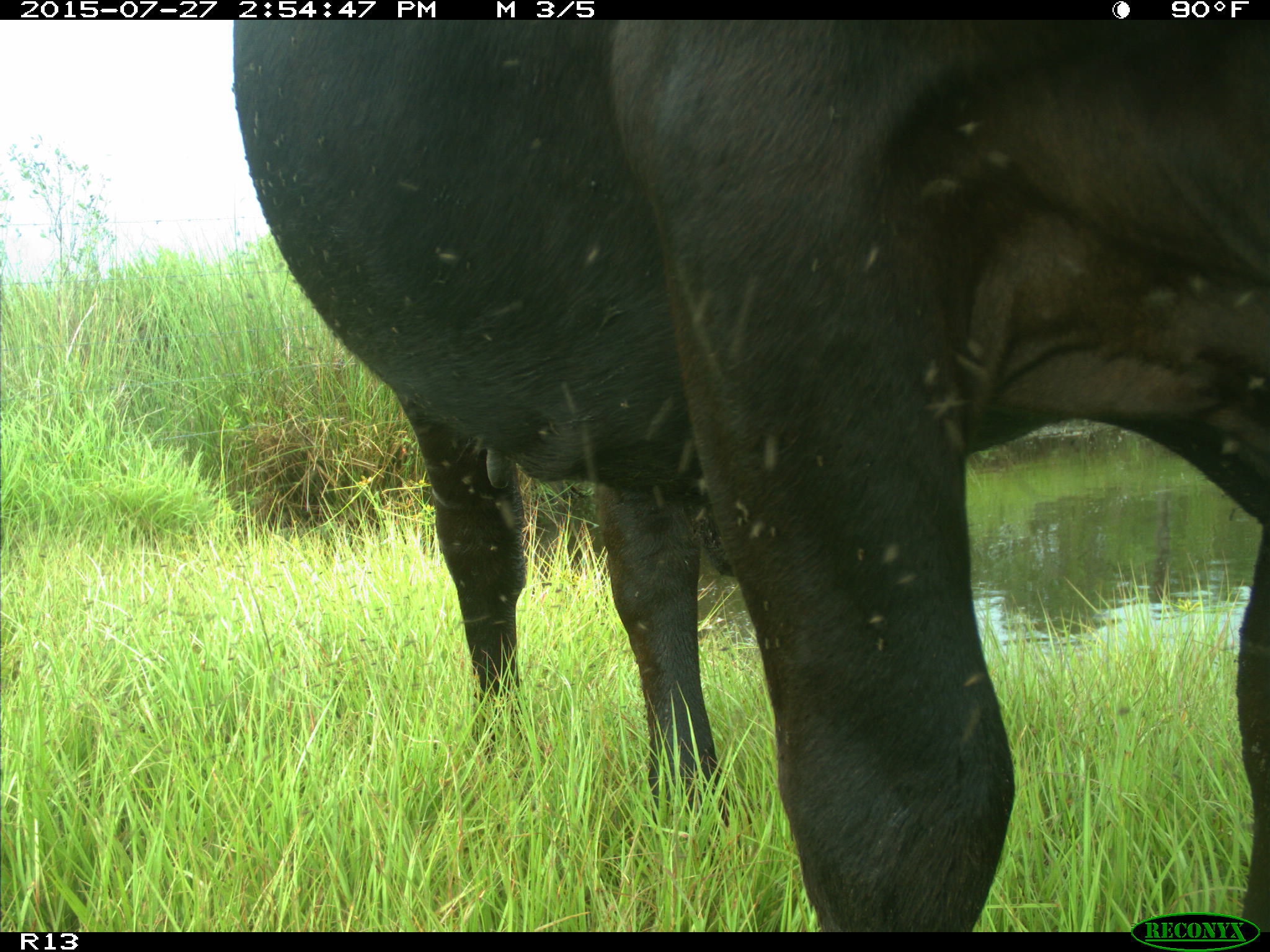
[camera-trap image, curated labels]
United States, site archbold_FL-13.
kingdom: Animalia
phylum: Chordata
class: Mammalia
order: Artiodactyla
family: Bovidae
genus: Bos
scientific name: Bos taurus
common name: domestic cow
Bos taurus (domestic cow).